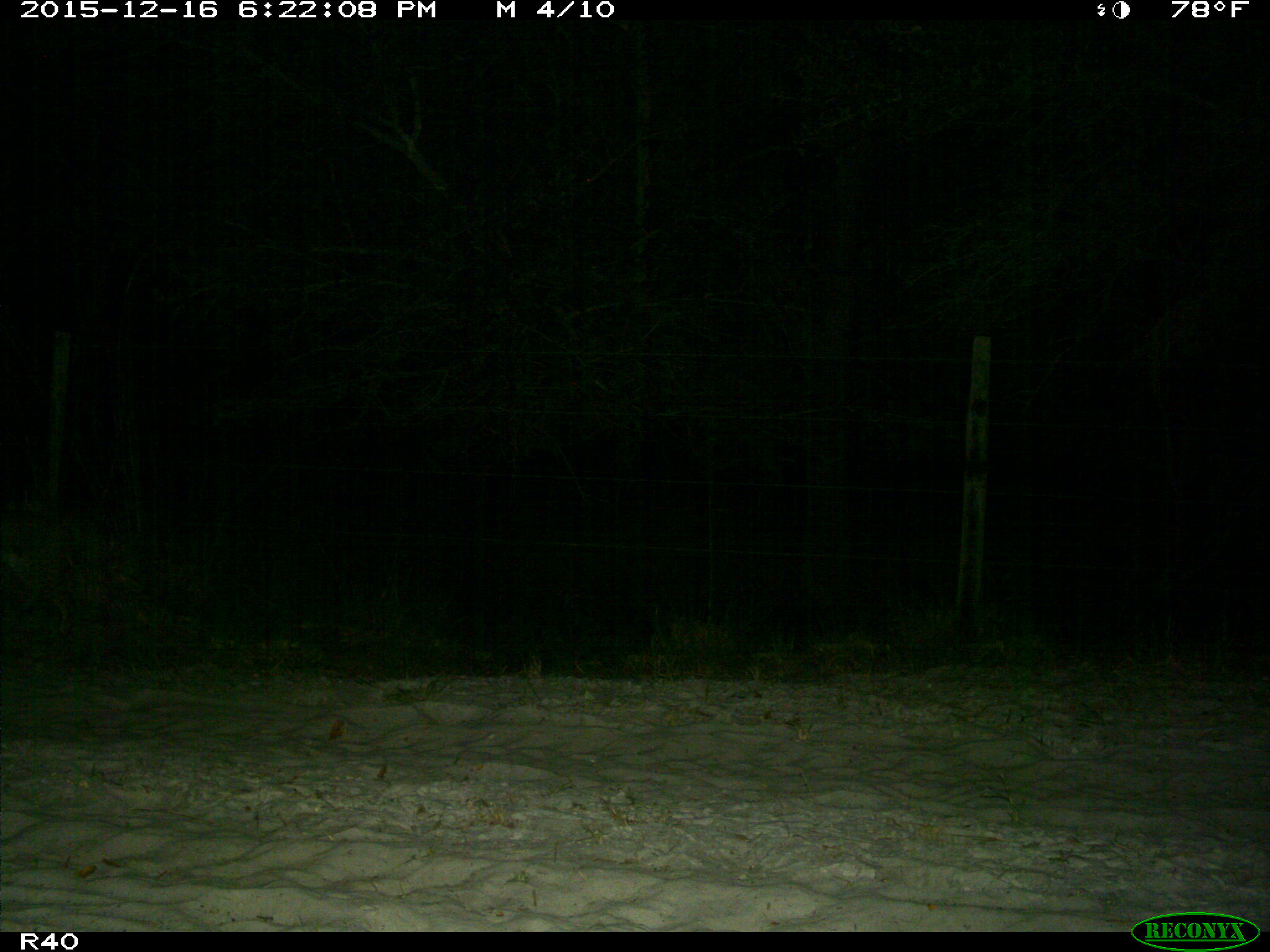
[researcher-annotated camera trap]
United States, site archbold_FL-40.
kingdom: Animalia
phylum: Chordata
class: Mammalia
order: Carnivora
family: Felidae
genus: Lynx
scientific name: Lynx rufus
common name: bobcat